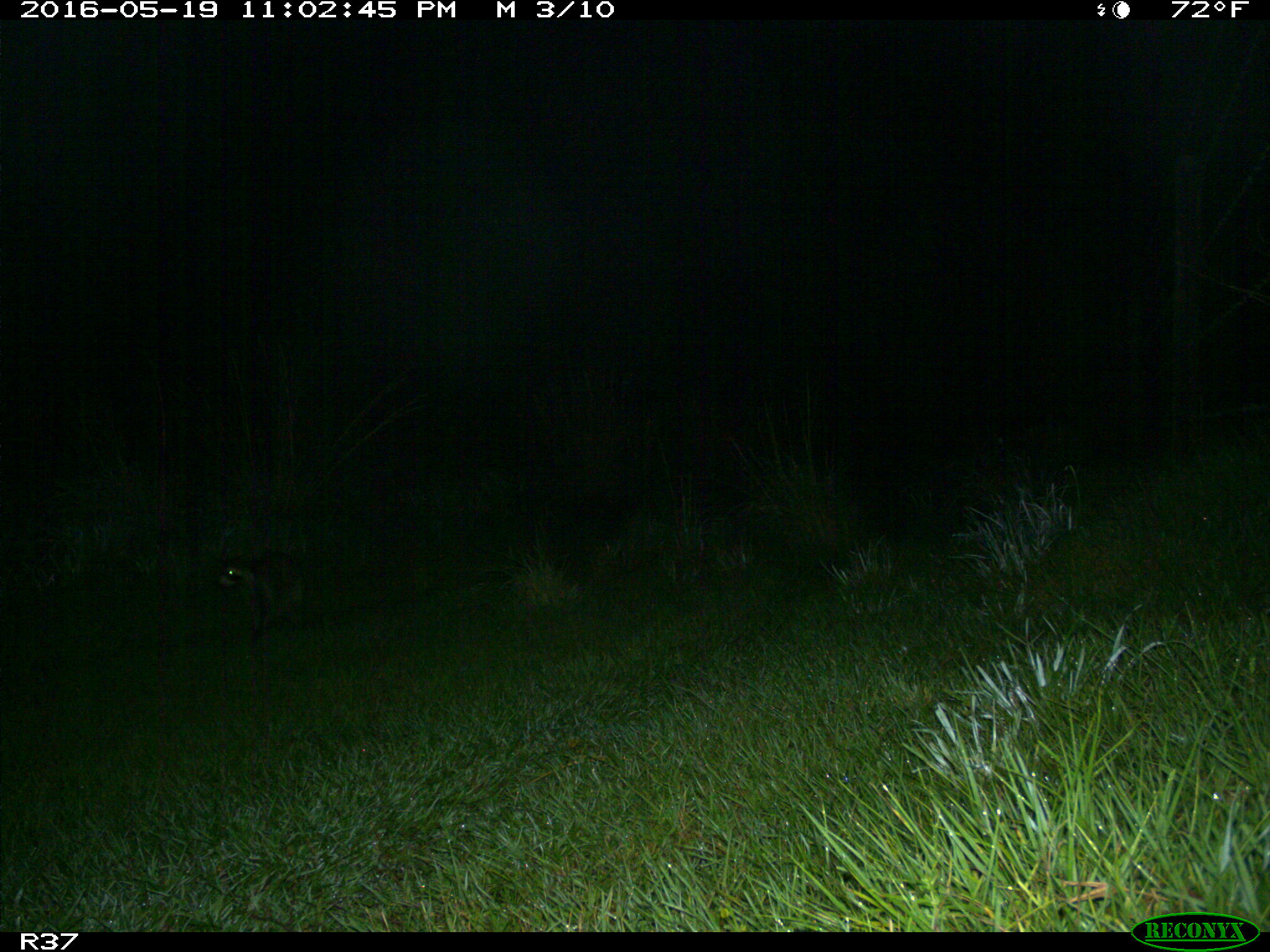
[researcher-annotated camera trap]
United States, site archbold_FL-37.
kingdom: Animalia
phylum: Chordata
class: Mammalia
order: Carnivora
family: Procyonidae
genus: Procyon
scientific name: Procyon lotor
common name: common raccoon